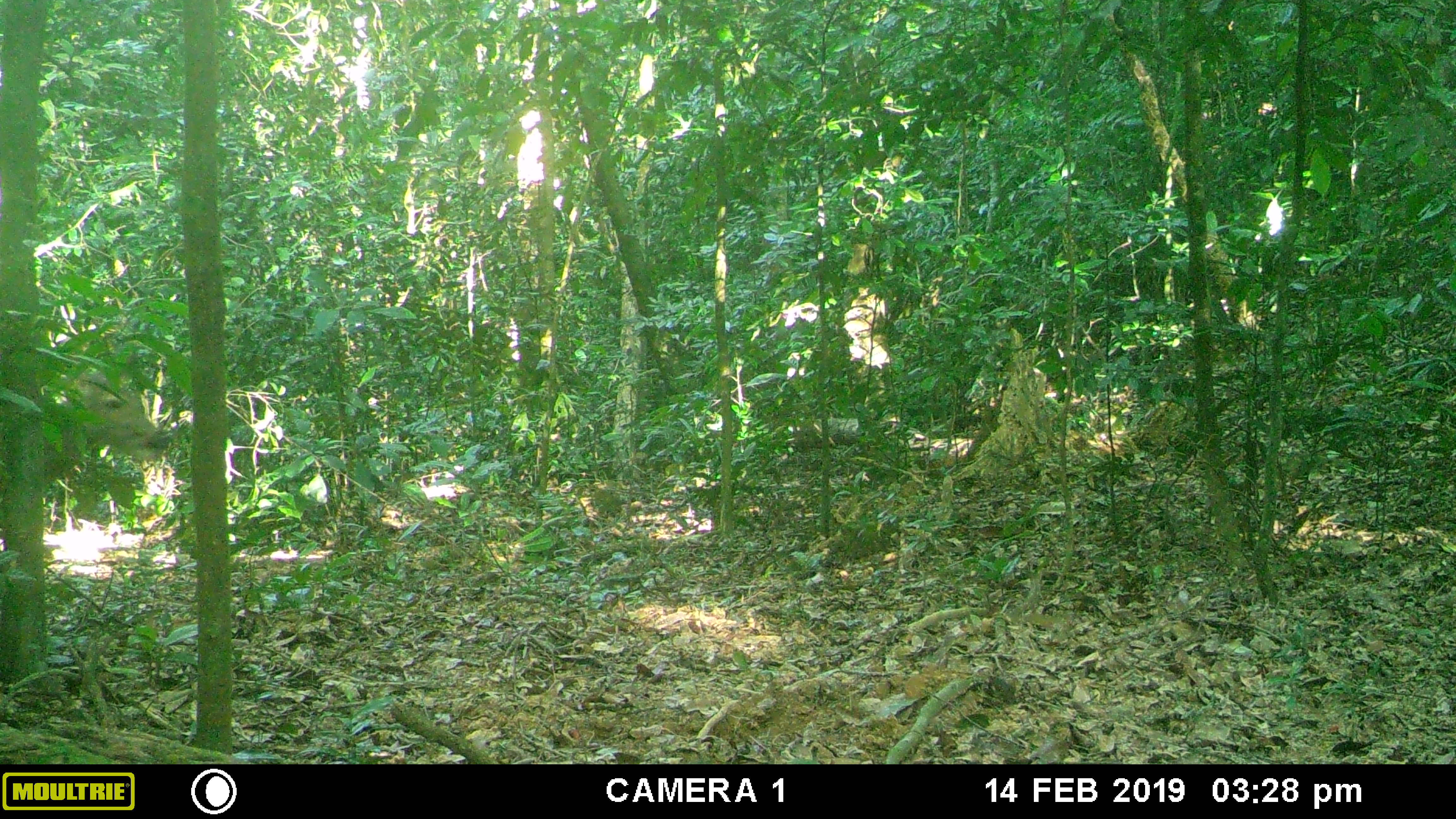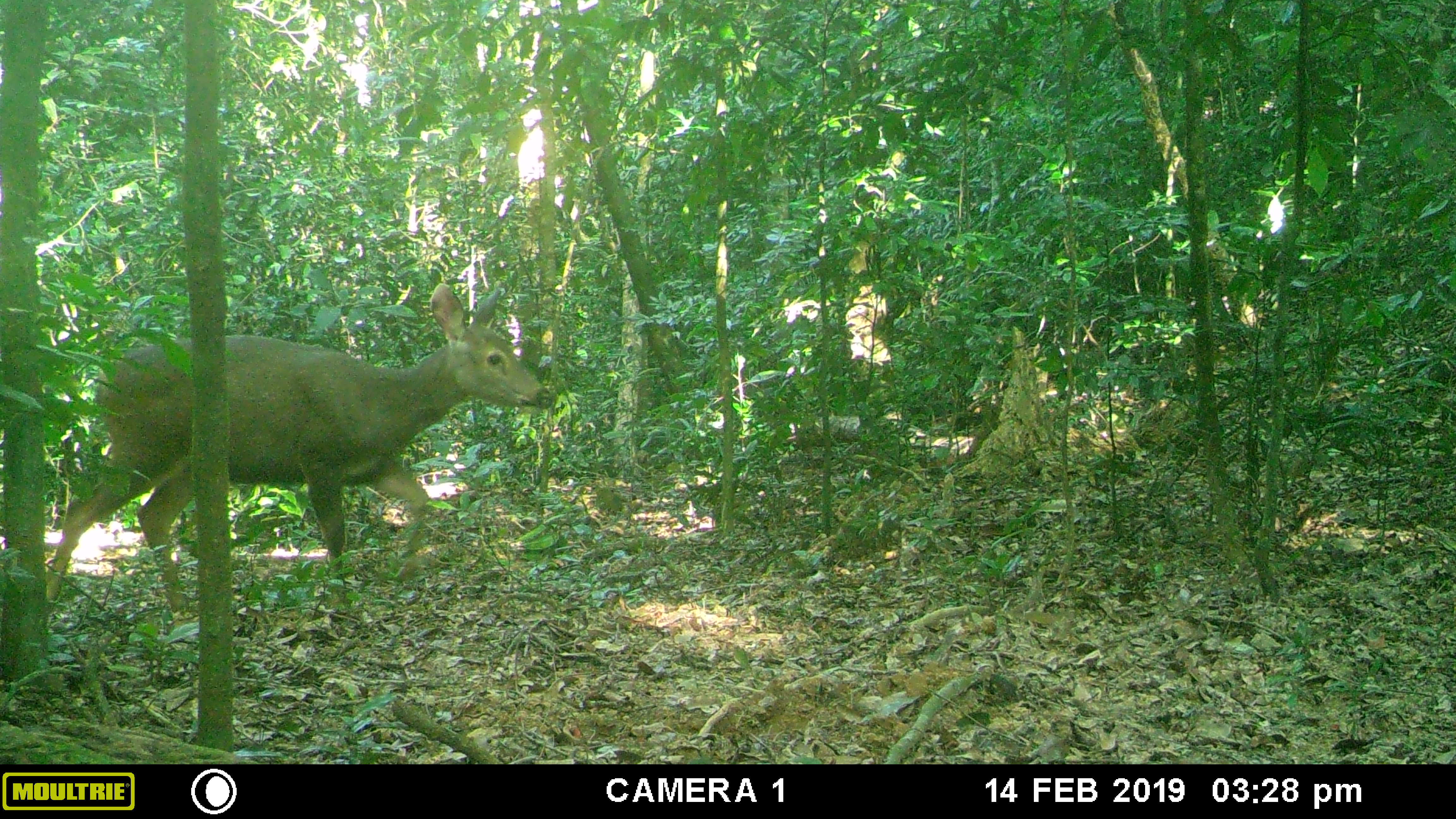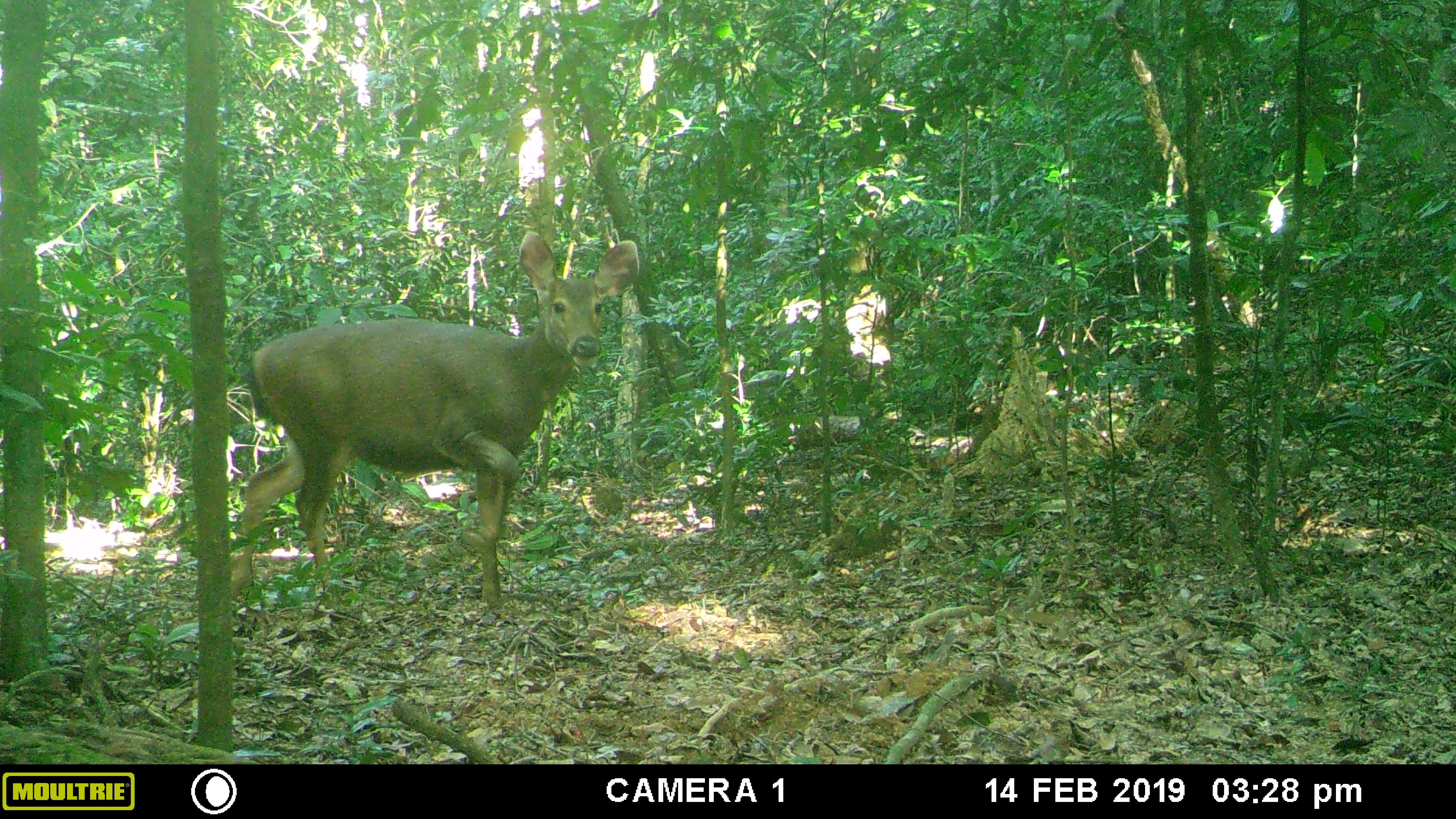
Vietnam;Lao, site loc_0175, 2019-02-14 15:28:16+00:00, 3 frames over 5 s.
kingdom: Animalia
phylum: Chordata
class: Mammalia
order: Artiodactyla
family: Cervidae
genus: Rusa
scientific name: Rusa unicolor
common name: sambar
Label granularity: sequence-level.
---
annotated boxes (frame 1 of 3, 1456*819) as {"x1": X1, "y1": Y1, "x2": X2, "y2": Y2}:
sambar: {"x1": 0, "y1": 355, "x2": 172, "y2": 499}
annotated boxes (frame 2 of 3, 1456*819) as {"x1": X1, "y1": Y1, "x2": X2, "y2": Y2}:
sambar: {"x1": 44, "y1": 280, "x2": 554, "y2": 622}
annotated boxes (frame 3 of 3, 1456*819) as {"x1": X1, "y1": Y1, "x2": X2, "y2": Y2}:
sambar: {"x1": 227, "y1": 229, "x2": 641, "y2": 609}